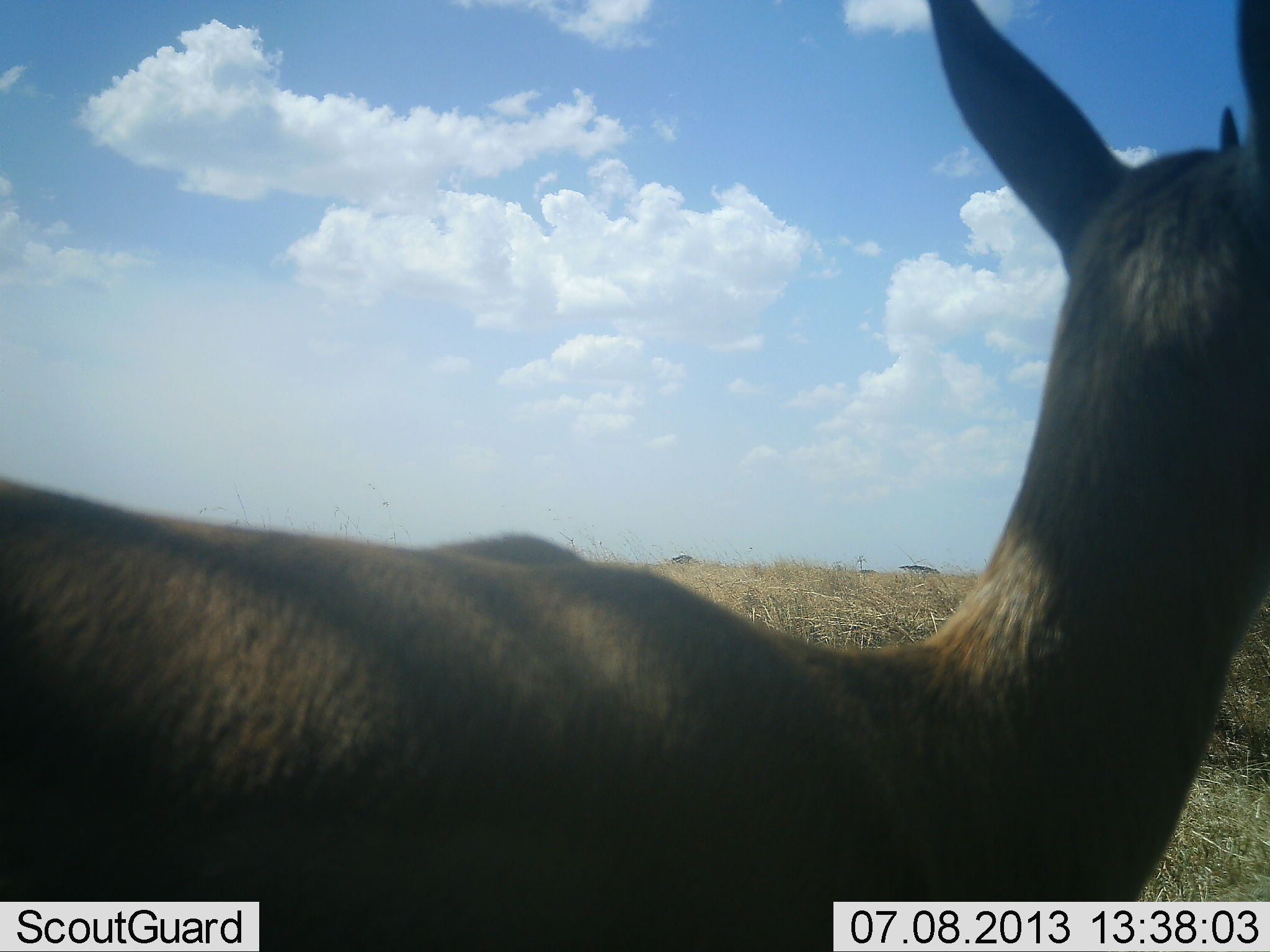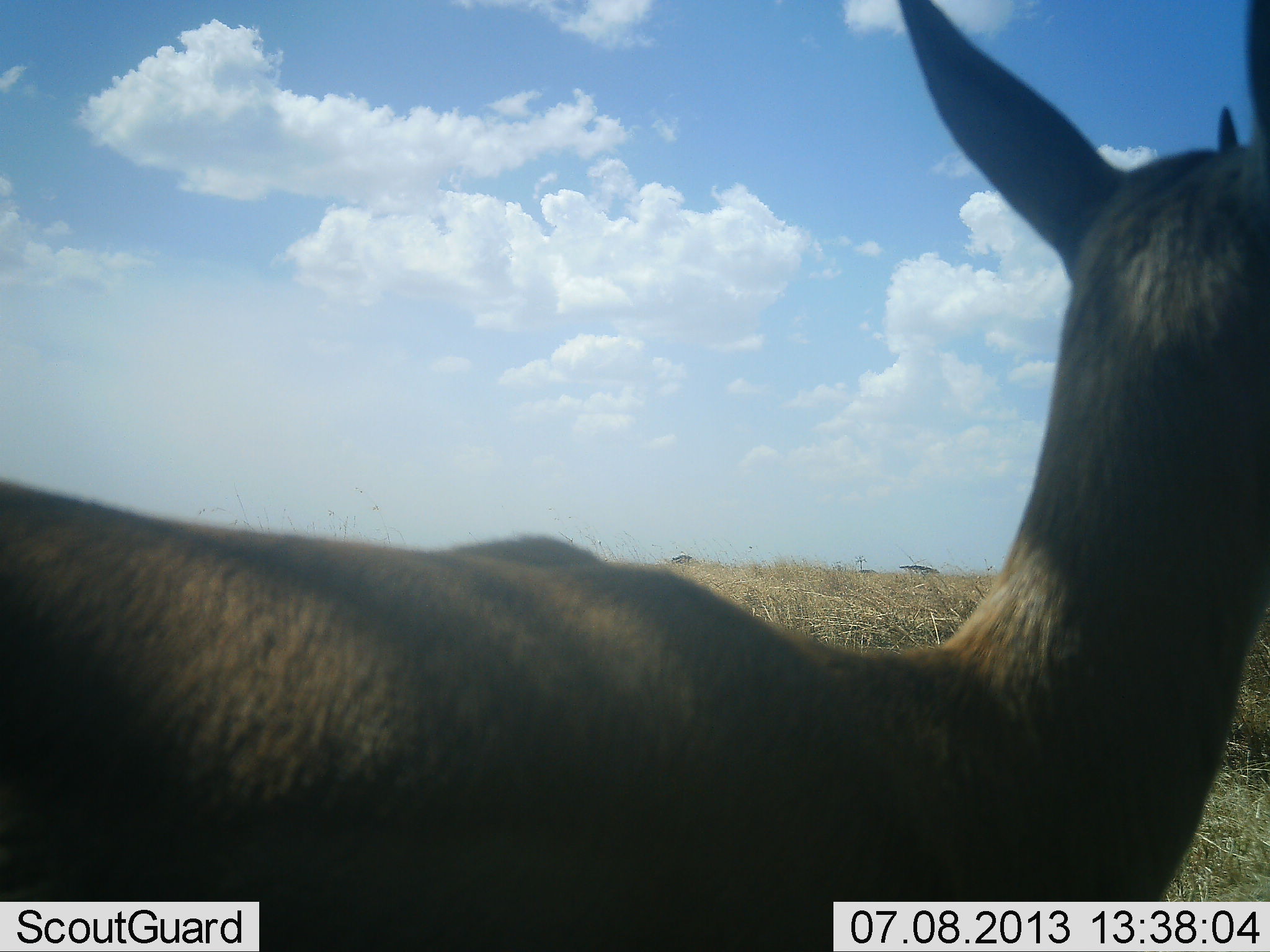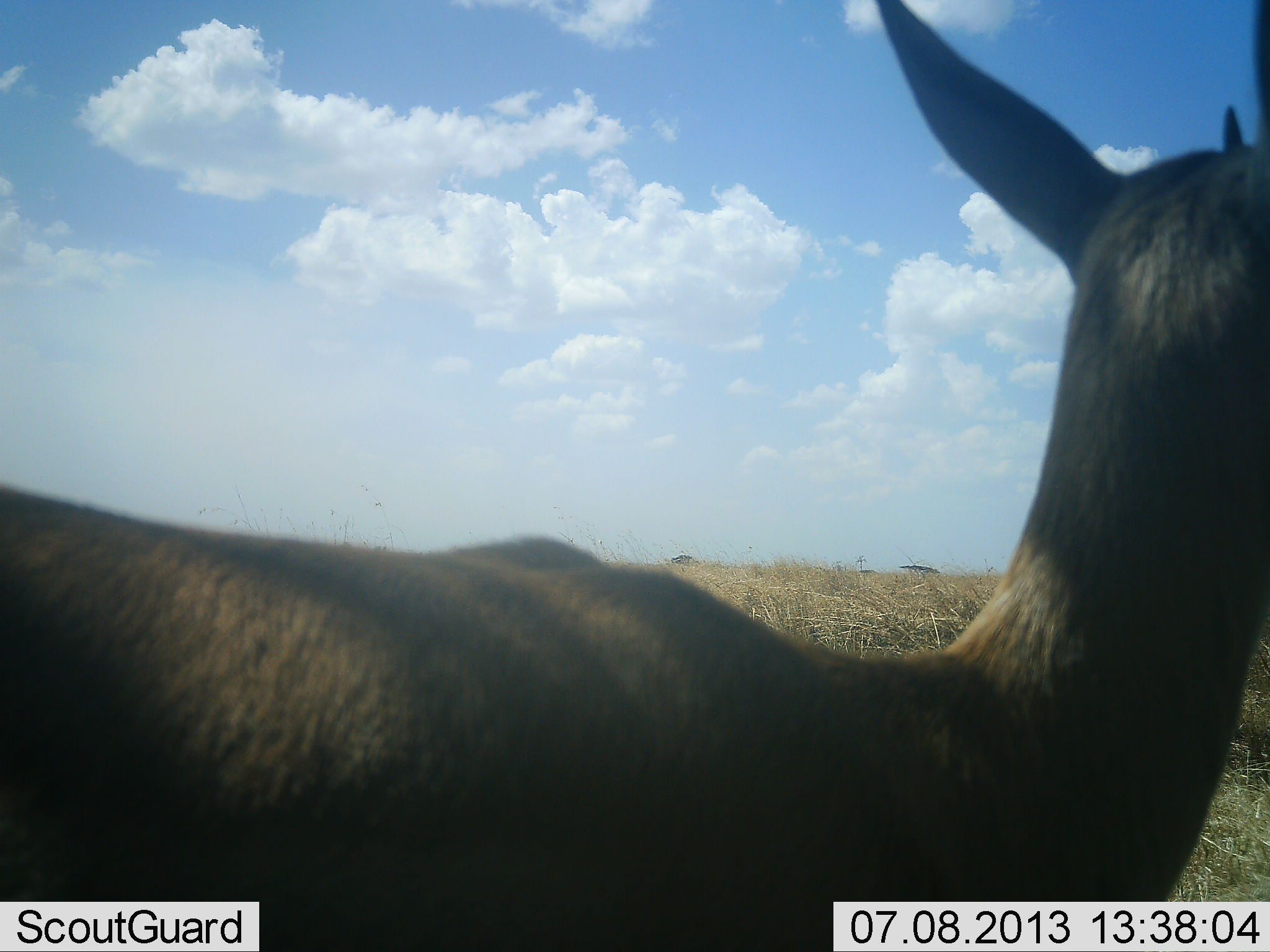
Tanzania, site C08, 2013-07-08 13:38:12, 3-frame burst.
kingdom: Animalia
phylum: Chordata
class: Mammalia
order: Artiodactyla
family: Bovidae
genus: Eudorcas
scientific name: Eudorcas thomsonii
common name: thomson's gazelle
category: gazellethomsons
Gazellethomsons (thomson's gazelle) (Eudorcas thomsonii), count 1. Behavior (volunteer vote fractions): standing 89%, resting 11%, moving 0%, interacting 0%. Young present (vote fraction): 0%. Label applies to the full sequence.